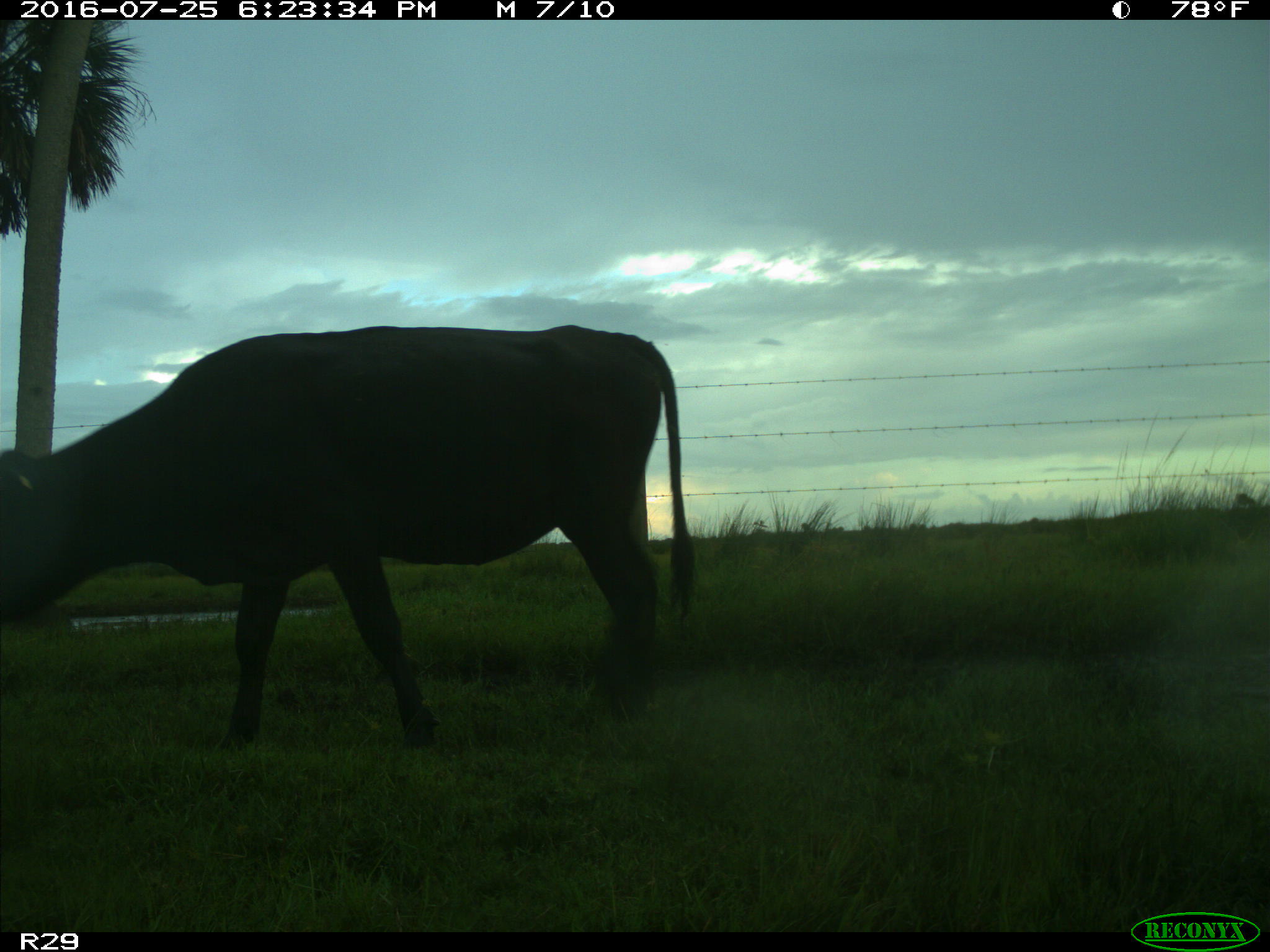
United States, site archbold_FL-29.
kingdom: Animalia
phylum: Chordata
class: Mammalia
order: Artiodactyla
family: Bovidae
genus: Bos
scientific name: Bos taurus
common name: domestic cow